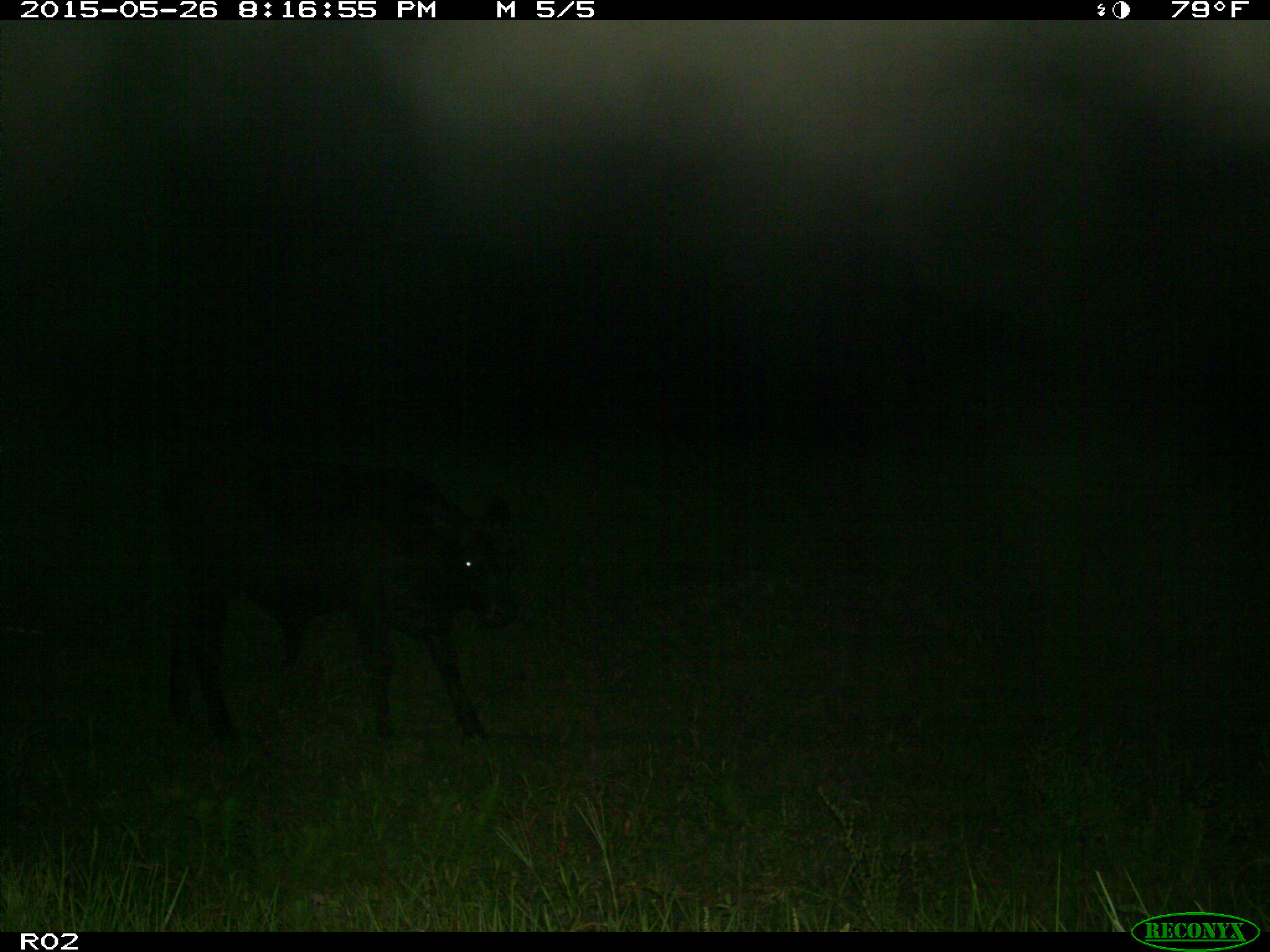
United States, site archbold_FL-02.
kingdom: Animalia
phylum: Chordata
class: Mammalia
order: Artiodactyla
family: Bovidae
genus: Bos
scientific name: Bos taurus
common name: domestic cow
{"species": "Bos taurus (domestic cow)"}